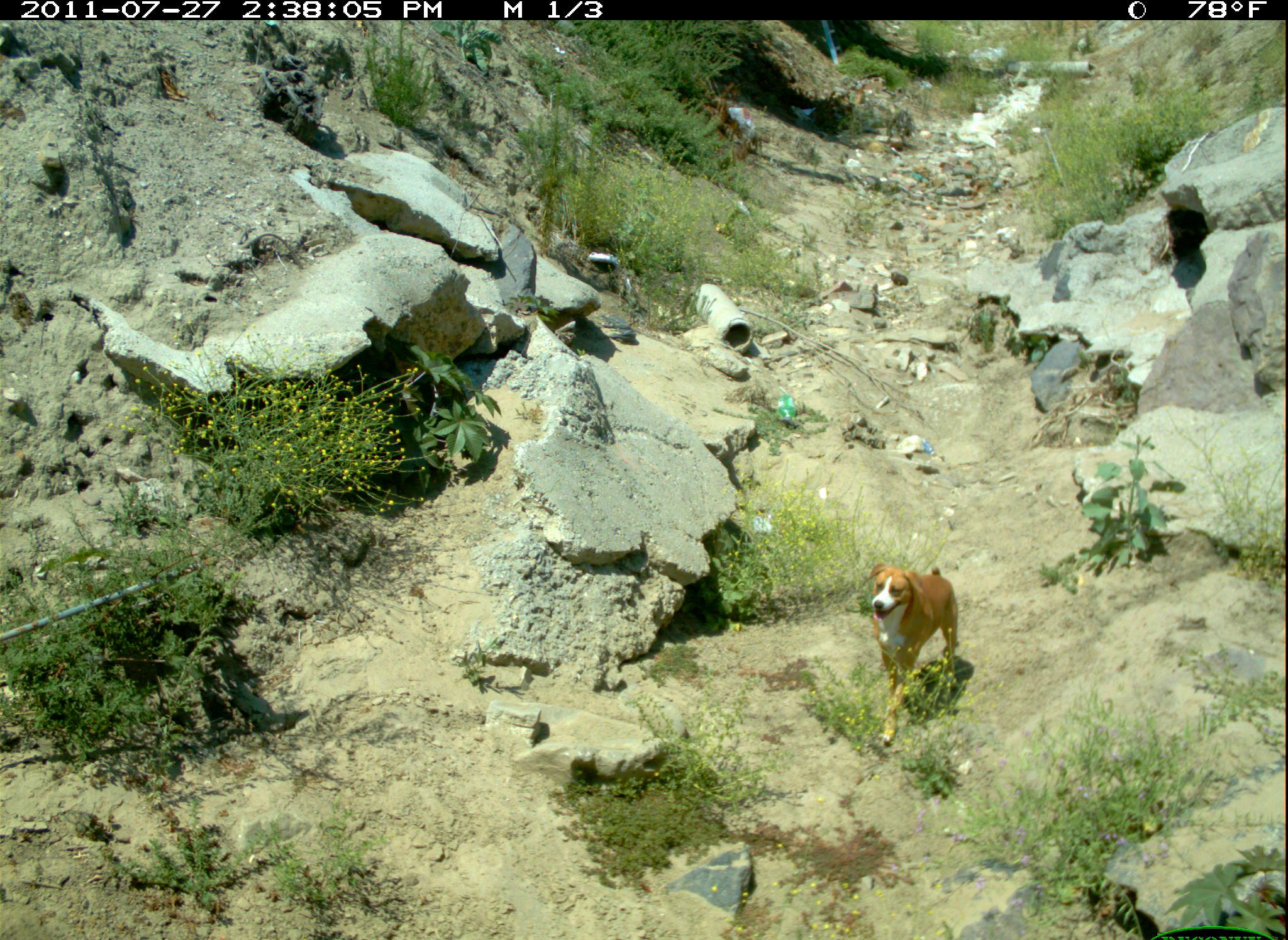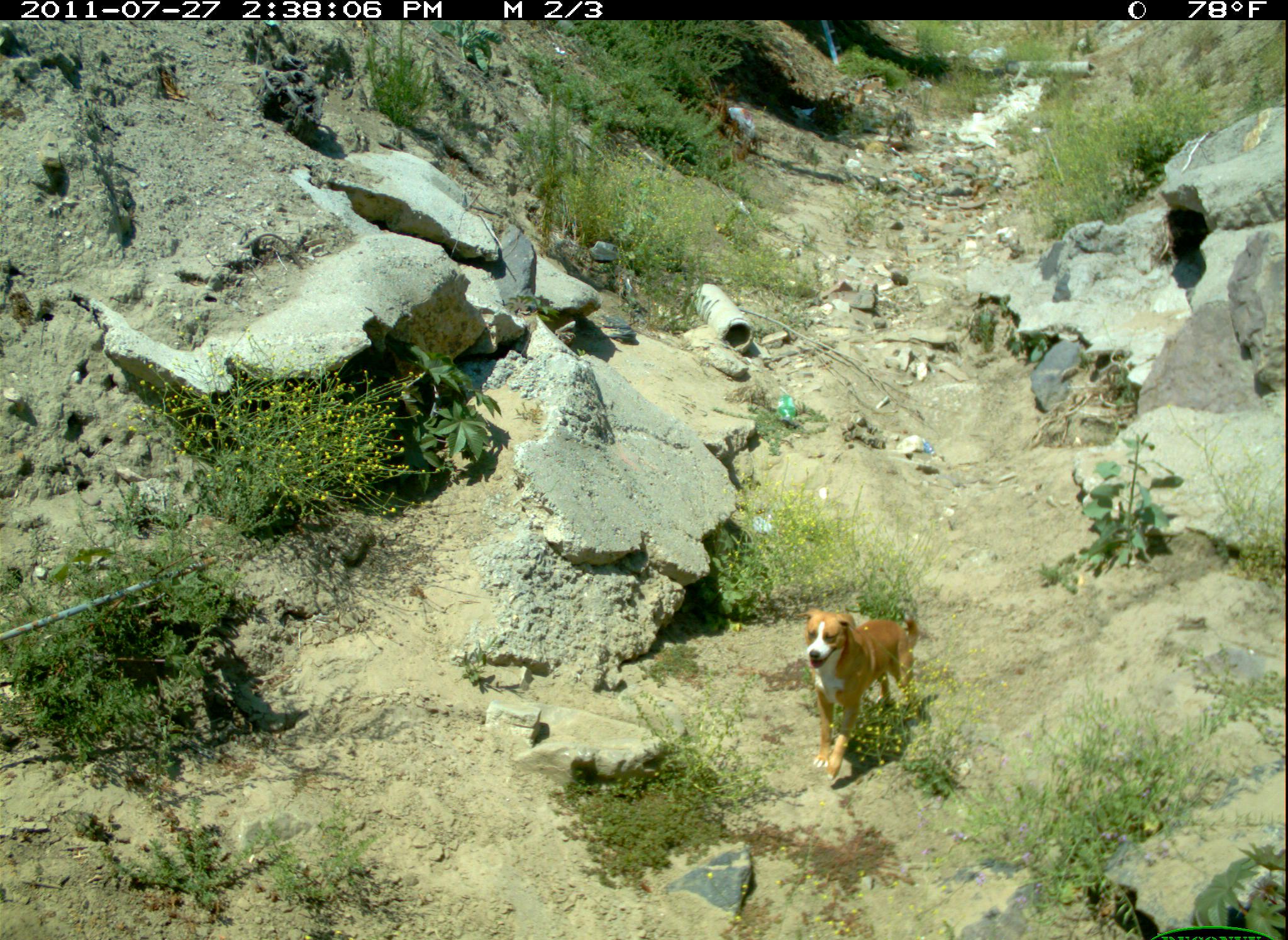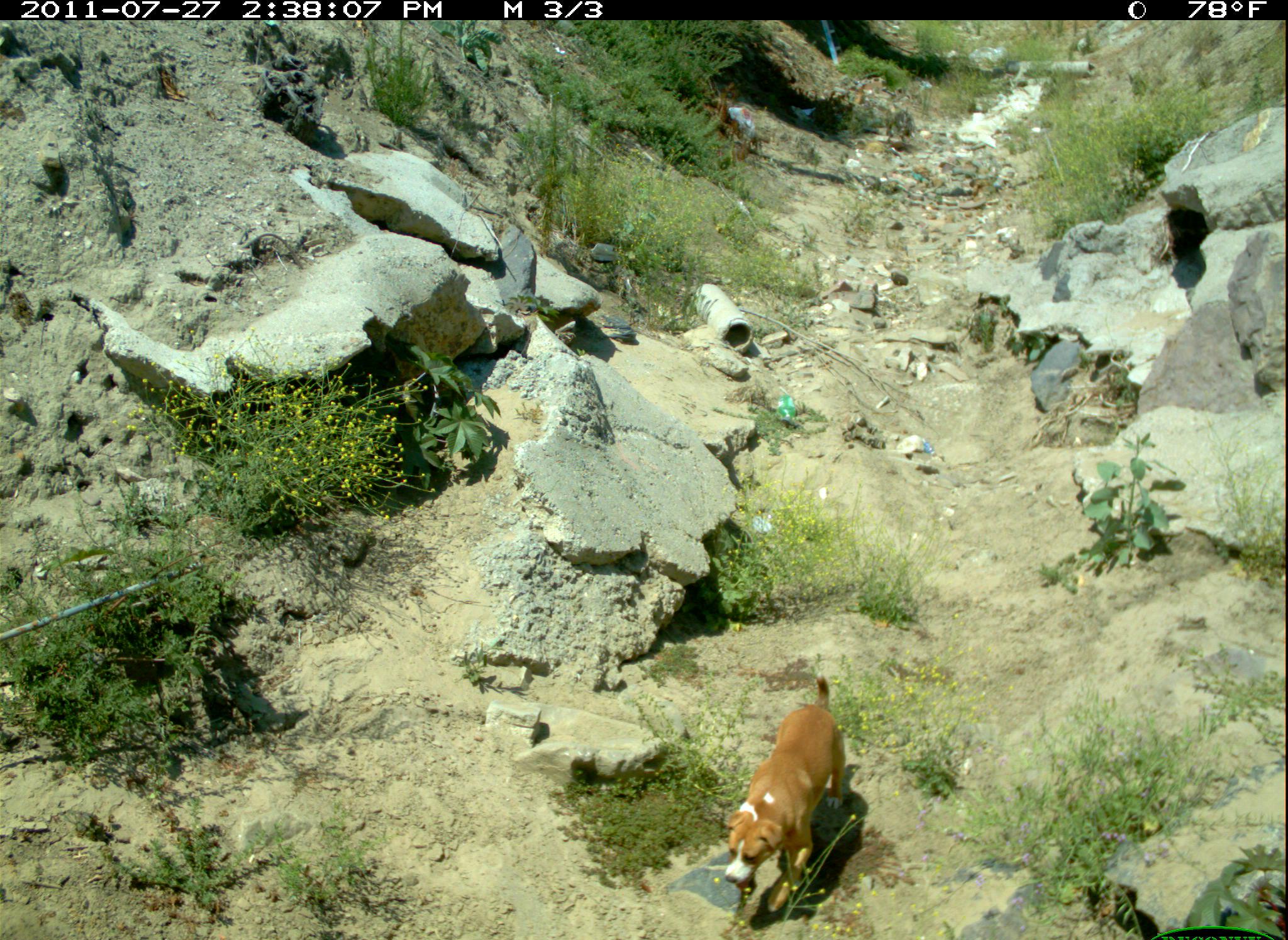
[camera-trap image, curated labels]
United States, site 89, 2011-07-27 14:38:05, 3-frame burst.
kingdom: Animalia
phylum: Chordata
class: Mammalia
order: Carnivora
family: Canidae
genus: Canis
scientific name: Canis familiaris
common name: domestic dog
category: dog